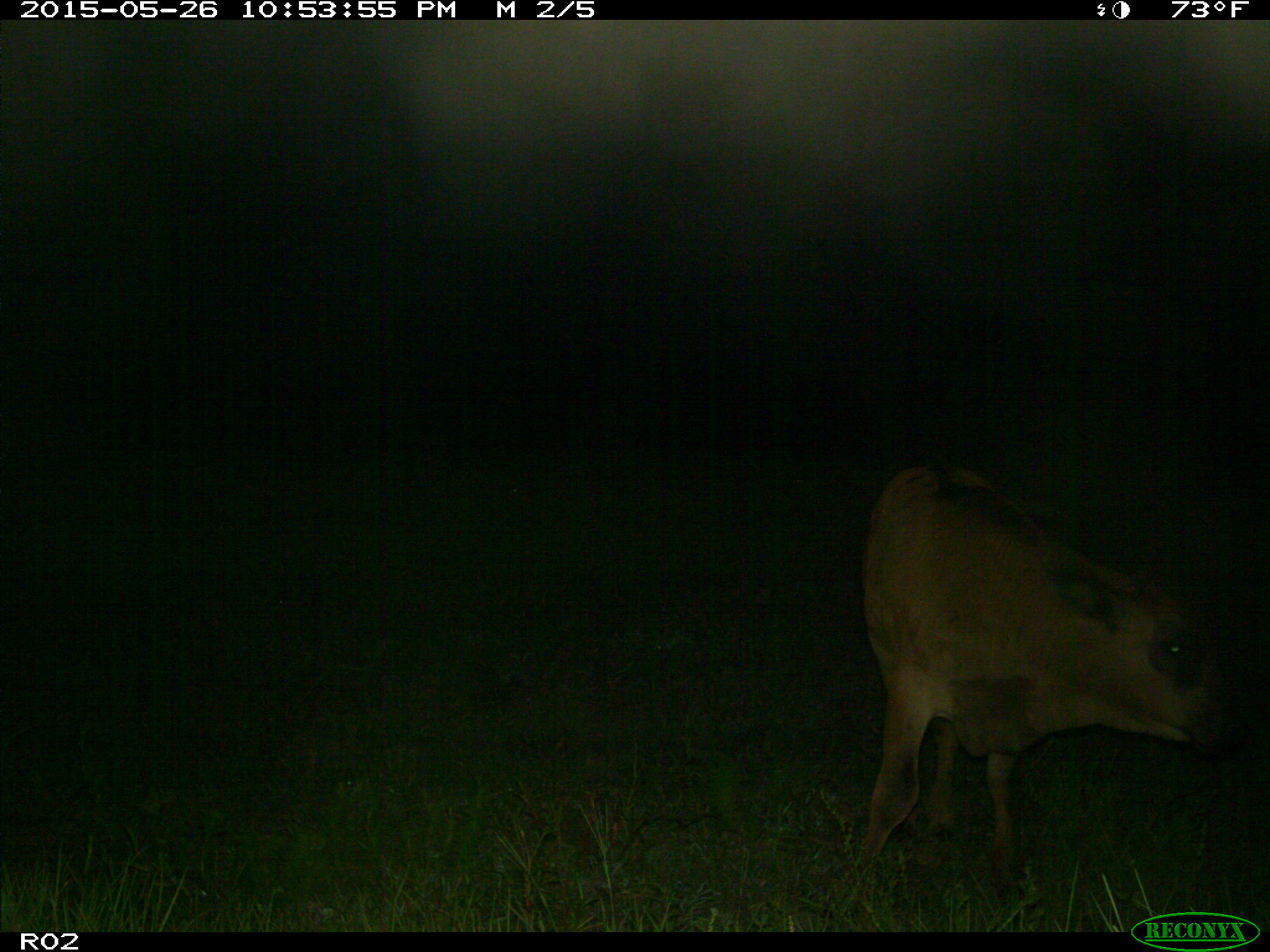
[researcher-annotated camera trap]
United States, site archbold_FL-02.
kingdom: Animalia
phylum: Chordata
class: Mammalia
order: Artiodactyla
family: Bovidae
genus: Bos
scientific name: Bos taurus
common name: domestic cow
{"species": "Bos taurus (domestic cow)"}